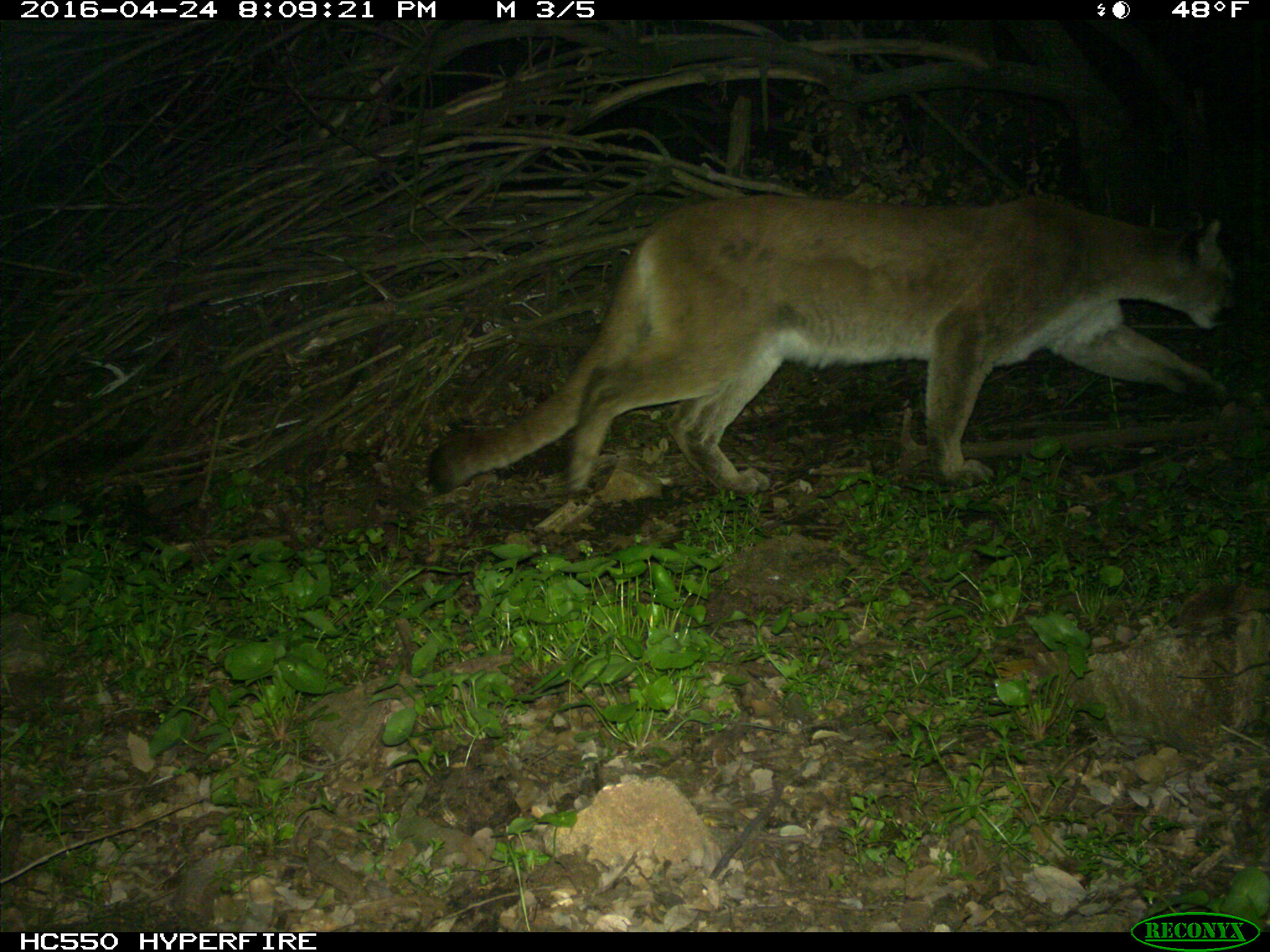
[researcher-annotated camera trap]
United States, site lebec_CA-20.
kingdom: Animalia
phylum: Chordata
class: Mammalia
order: Carnivora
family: Felidae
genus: Puma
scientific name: Puma concolor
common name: mountain lion